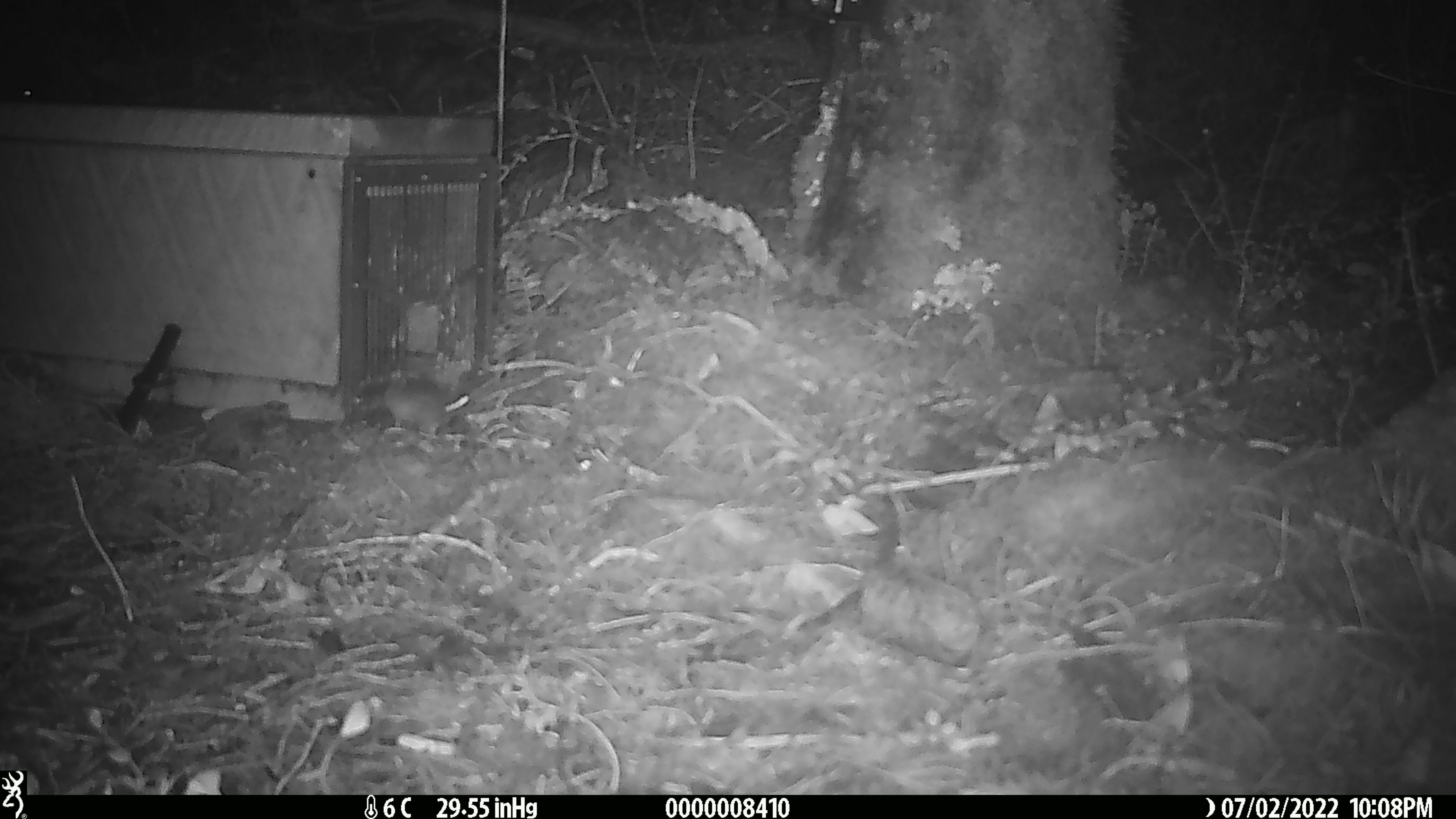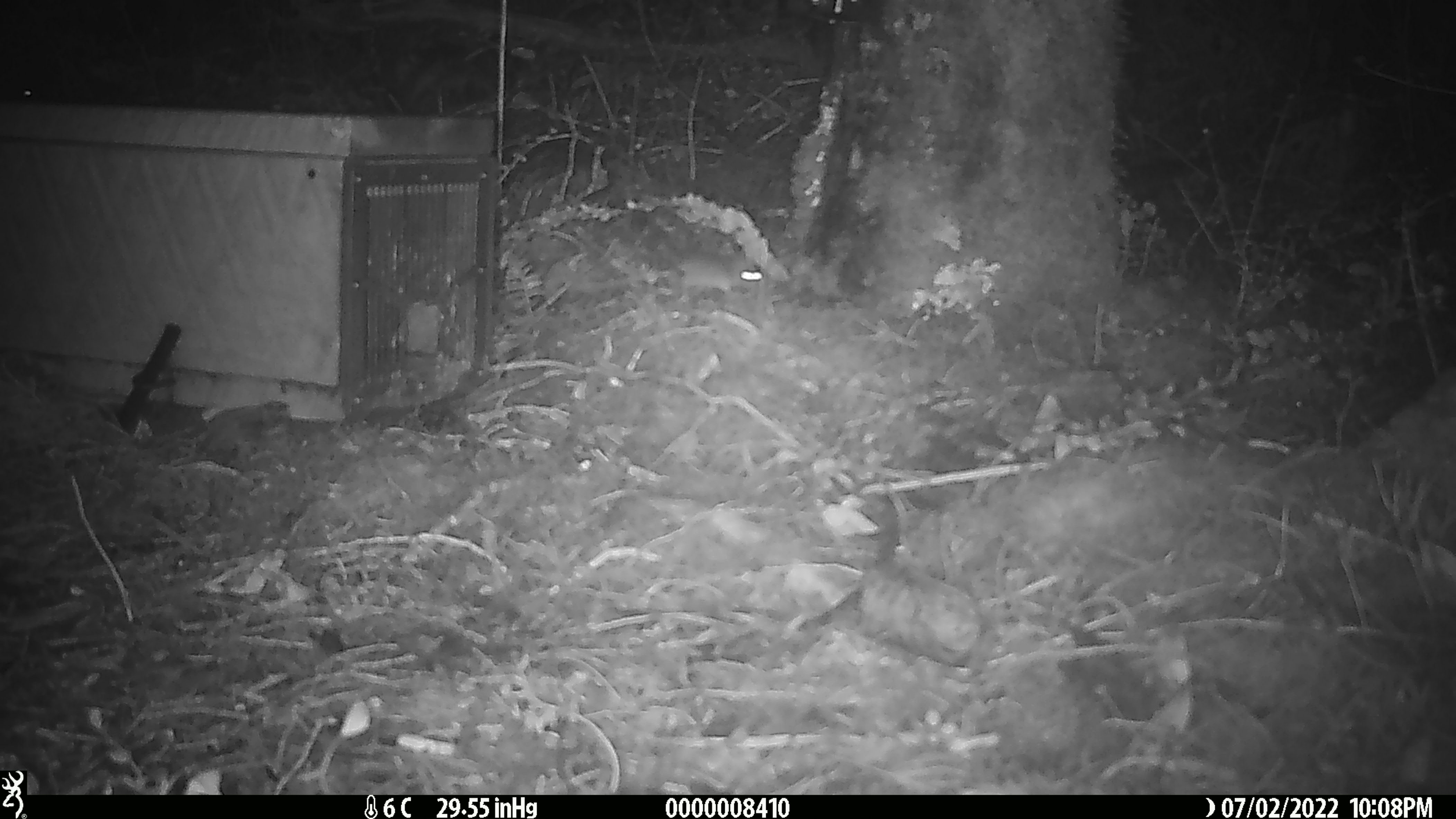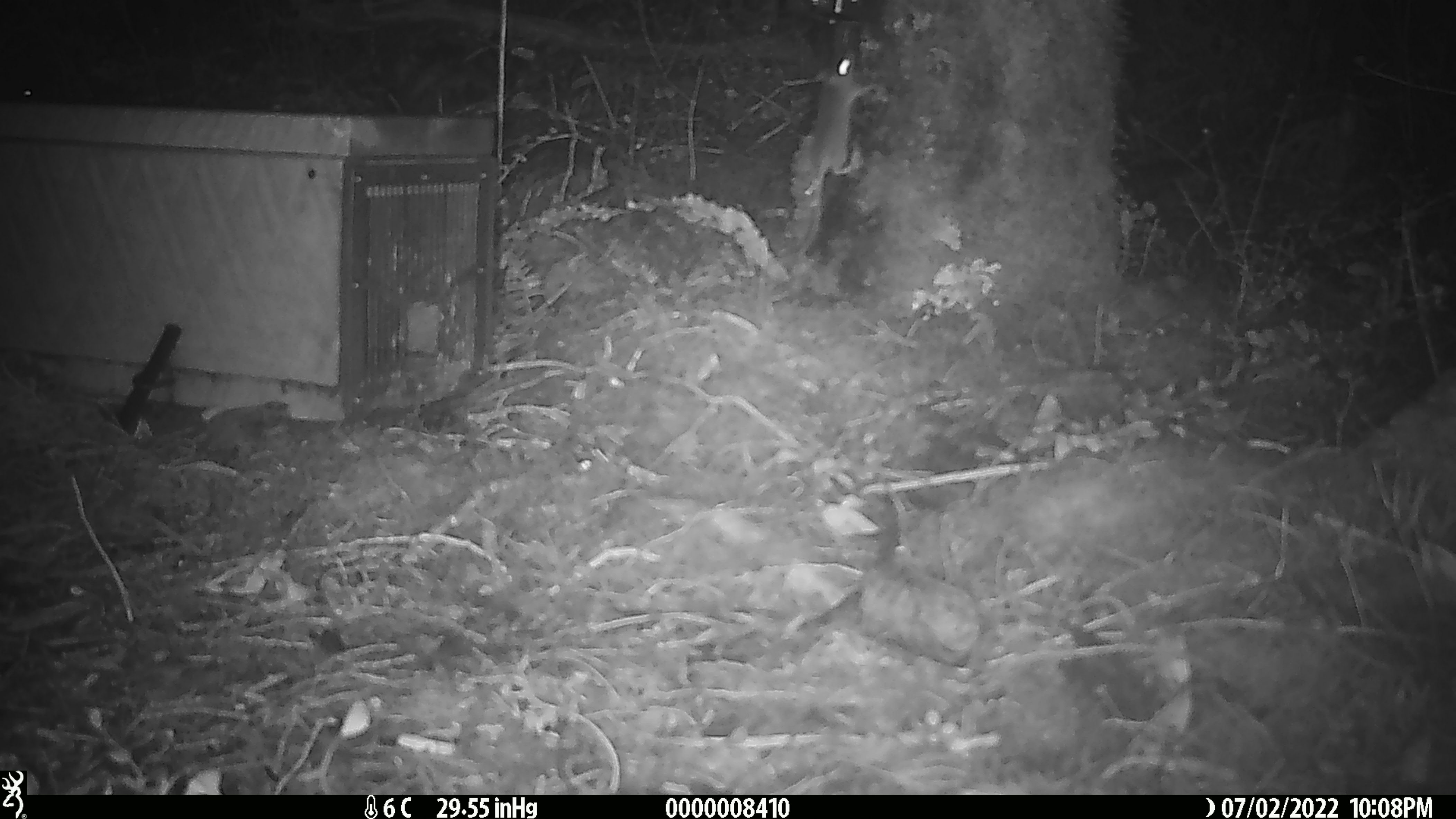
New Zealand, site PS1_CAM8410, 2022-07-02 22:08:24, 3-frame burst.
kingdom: Animalia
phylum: Chordata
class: Mammalia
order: Rodentia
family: Muridae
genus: Mus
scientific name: Mus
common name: mouse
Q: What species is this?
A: Mouse (Mus).